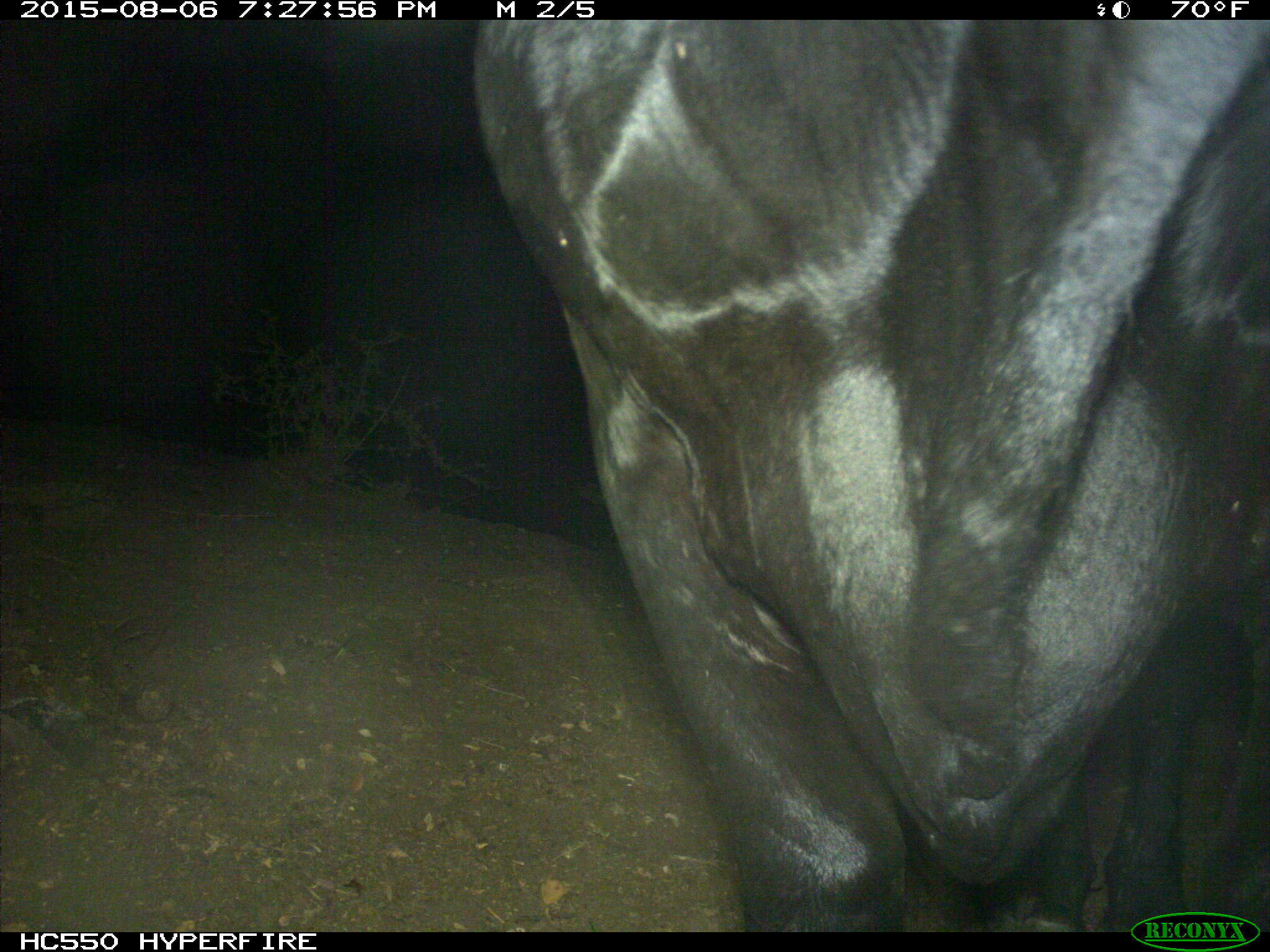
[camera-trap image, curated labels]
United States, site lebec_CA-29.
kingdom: Animalia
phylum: Chordata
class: Mammalia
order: Artiodactyla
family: Bovidae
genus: Bos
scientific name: Bos taurus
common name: domestic cow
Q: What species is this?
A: Bos taurus (domestic cow).